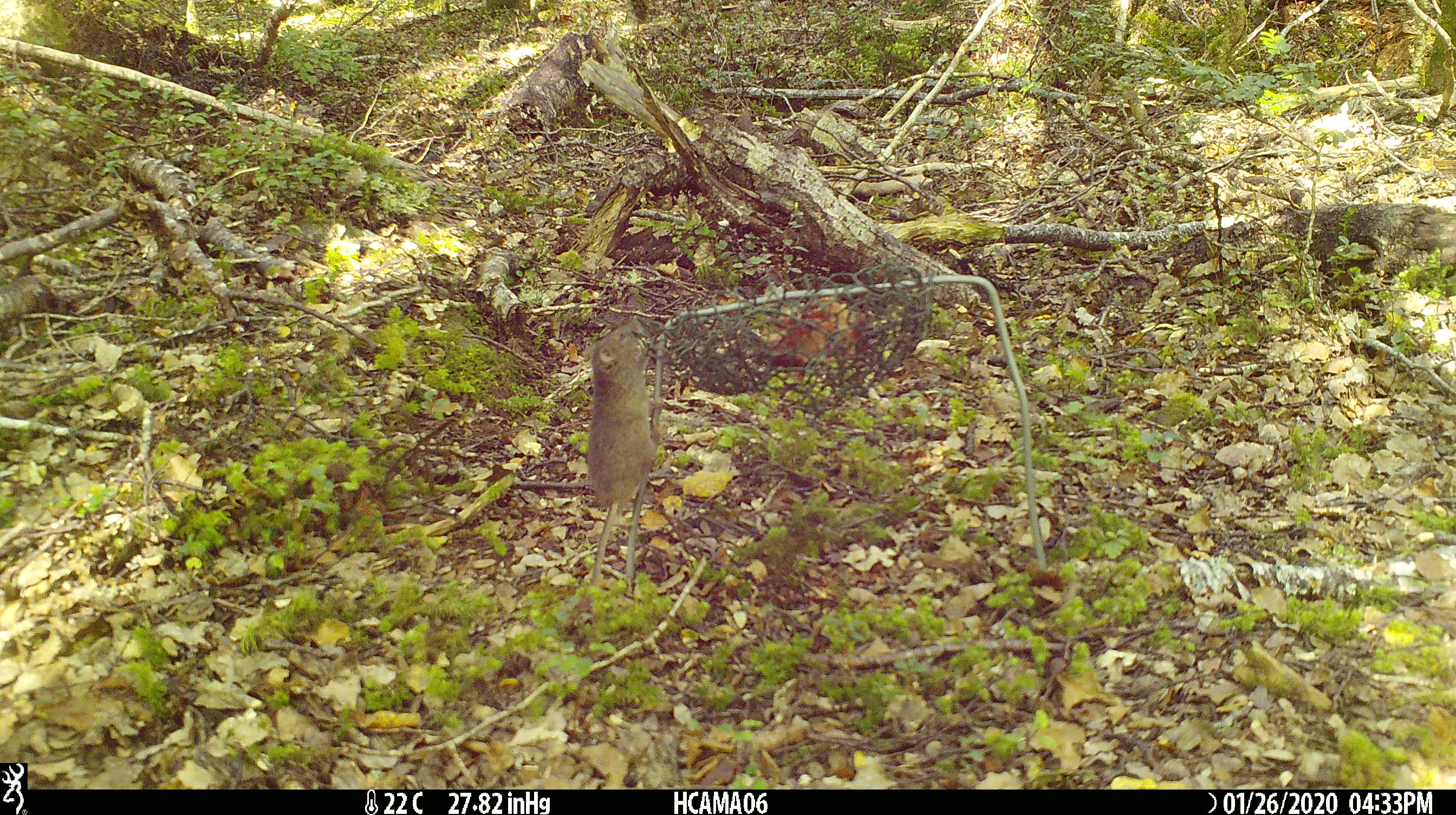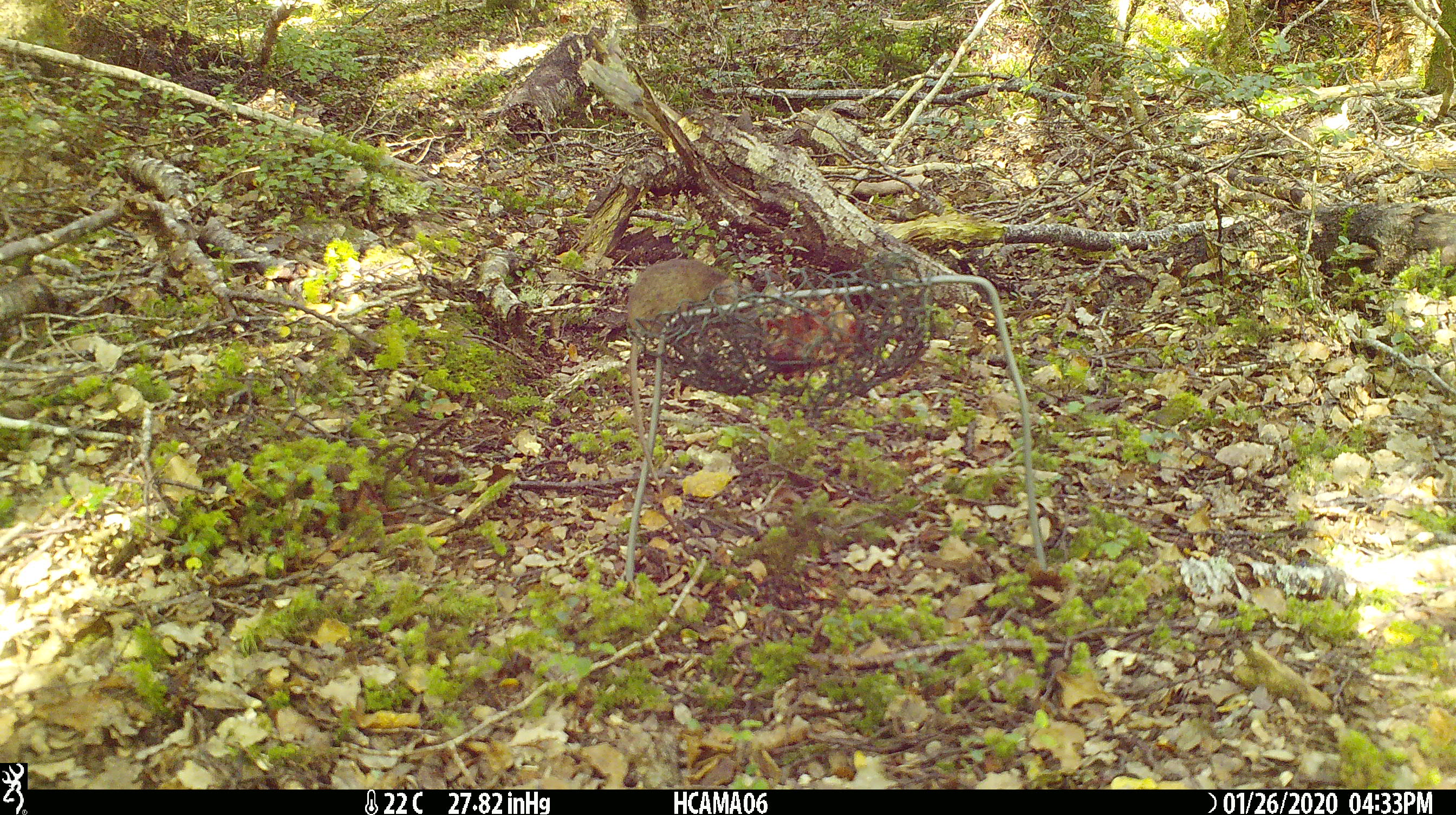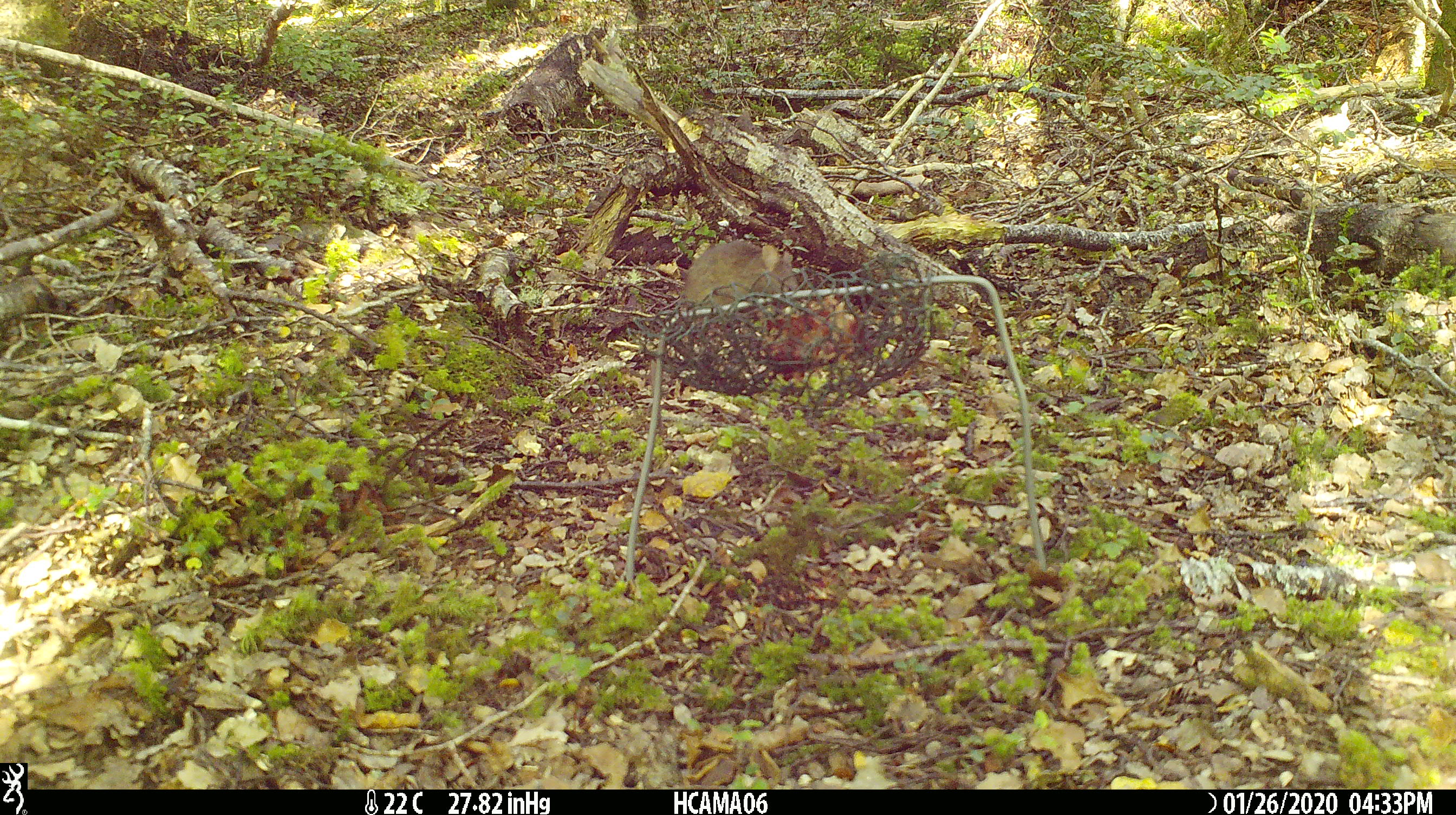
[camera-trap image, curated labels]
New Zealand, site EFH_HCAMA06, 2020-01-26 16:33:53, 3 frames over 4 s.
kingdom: Animalia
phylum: Chordata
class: Mammalia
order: Rodentia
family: Muridae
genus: Mus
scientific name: Mus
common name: mouse